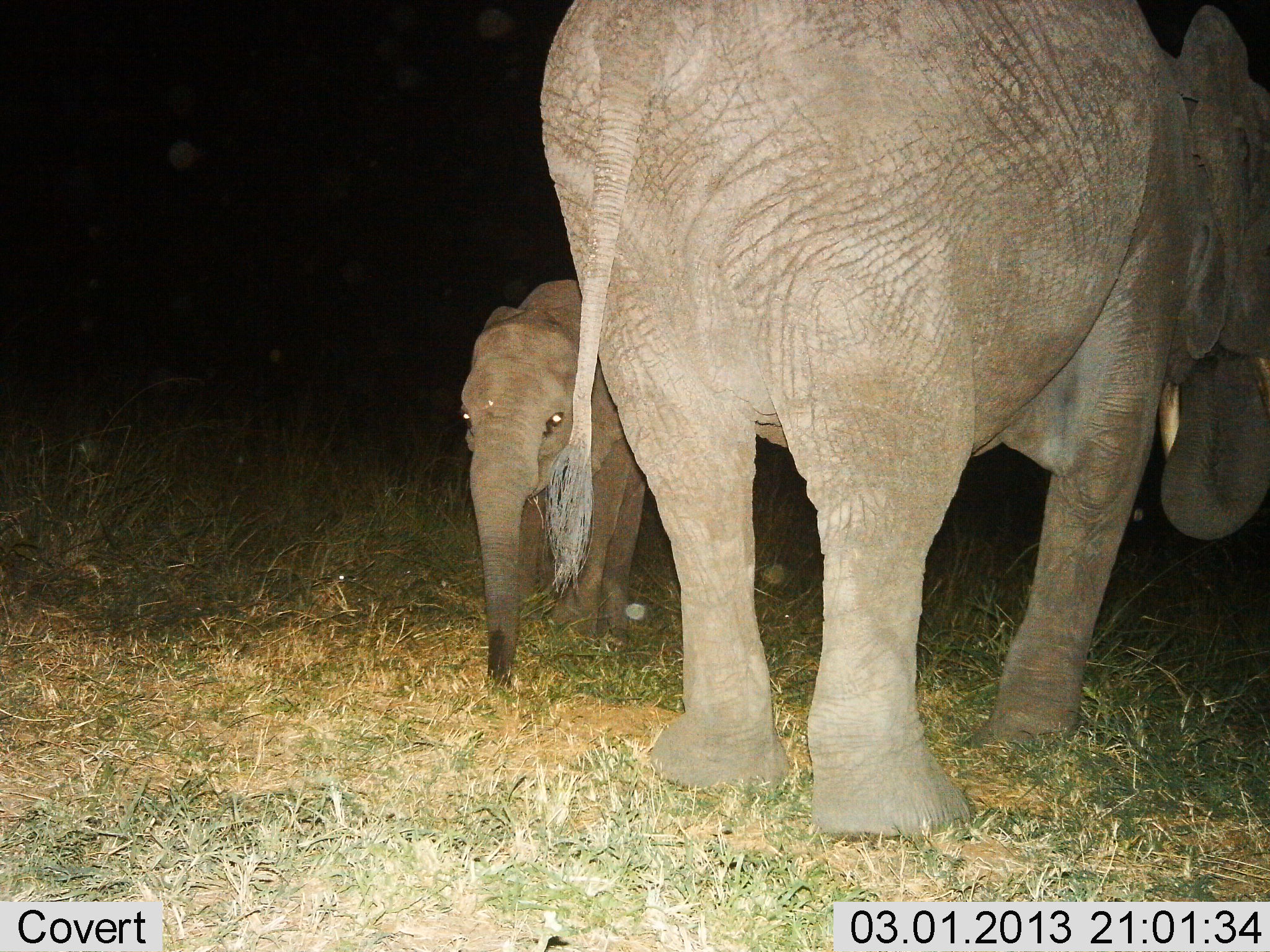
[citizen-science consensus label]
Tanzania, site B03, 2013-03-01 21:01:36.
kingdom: Animalia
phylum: Chordata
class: Mammalia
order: Proboscidea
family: Elephantidae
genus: Loxodonta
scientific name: Loxodonta africana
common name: african bush elephant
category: elephant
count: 2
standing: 87%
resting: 0%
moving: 3%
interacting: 0%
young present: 97%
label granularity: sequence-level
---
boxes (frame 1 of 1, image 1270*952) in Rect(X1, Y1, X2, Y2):
animal: Rect(535, 0, 1270, 841); Rect(460, 275, 652, 693)